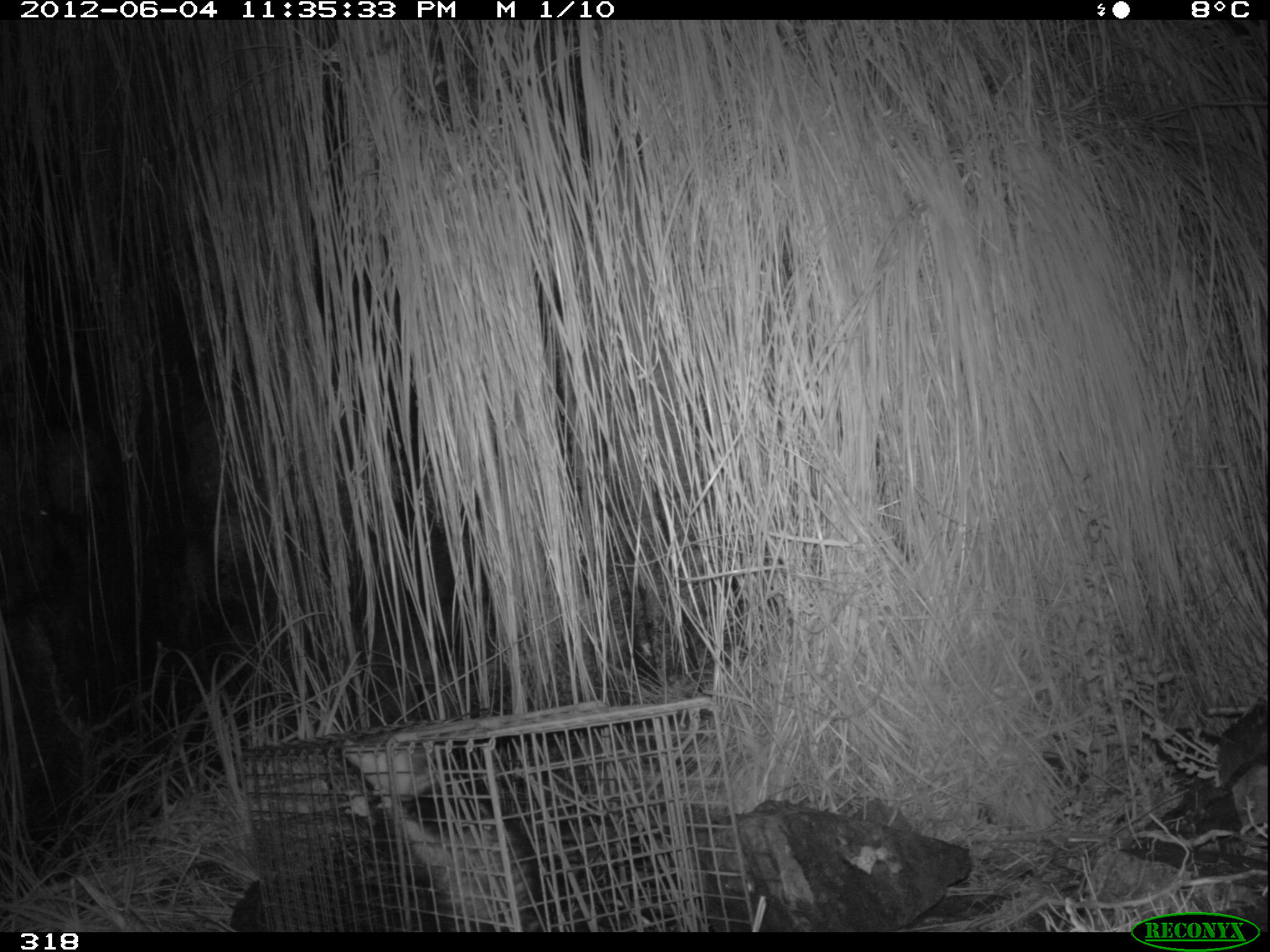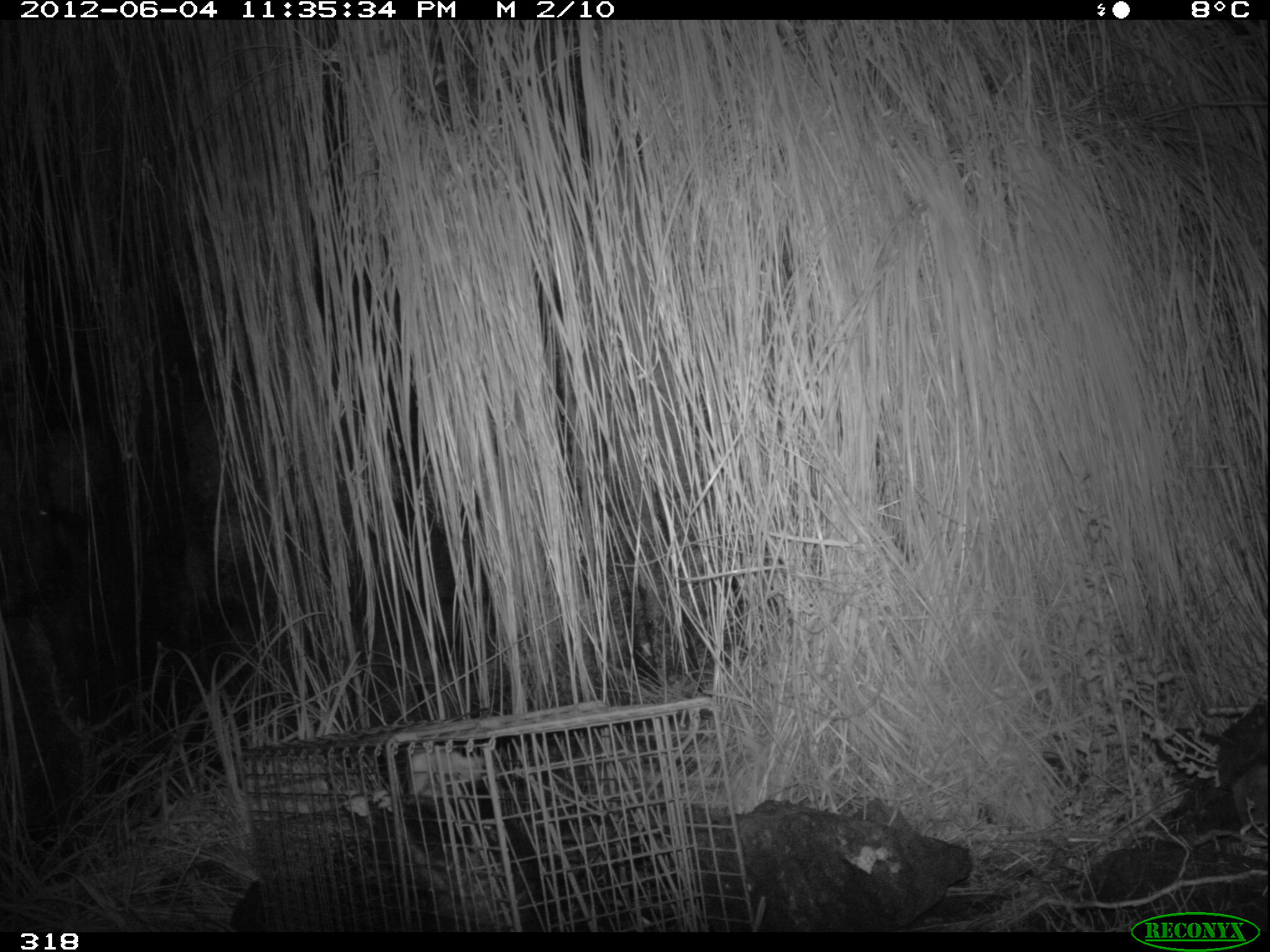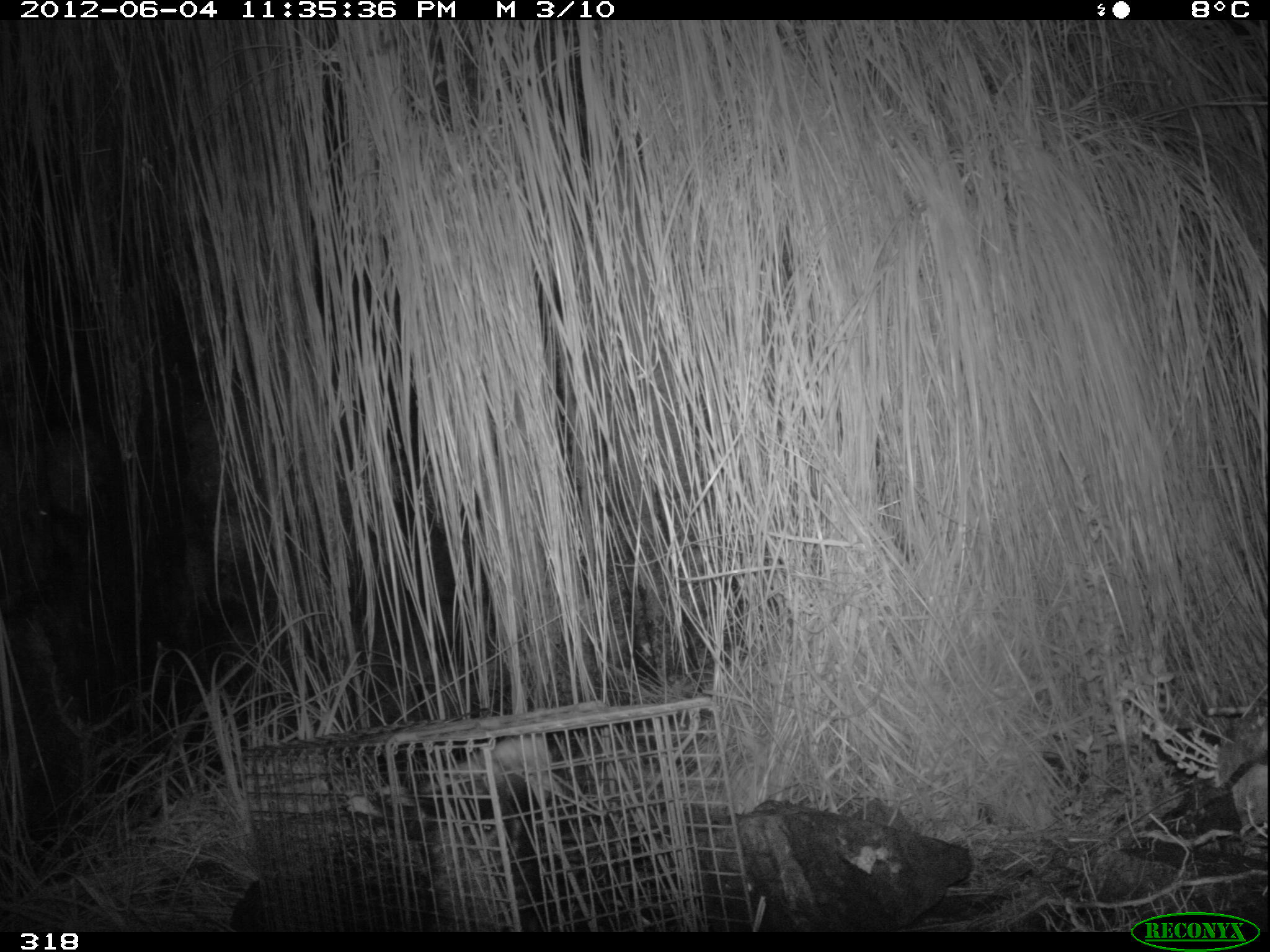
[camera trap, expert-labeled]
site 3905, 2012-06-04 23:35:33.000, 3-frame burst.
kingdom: Animalia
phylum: Chordata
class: Mammalia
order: Didelphimorphia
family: Didelphidae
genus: Didelphis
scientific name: Didelphis pernigra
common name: andean white-eared opossum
Didelphis pernigra (andean white-eared opossum).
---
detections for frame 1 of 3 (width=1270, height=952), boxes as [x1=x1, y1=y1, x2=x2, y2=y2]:
didelphis pernigra: [x1=347, y1=737, x2=542, y2=928]